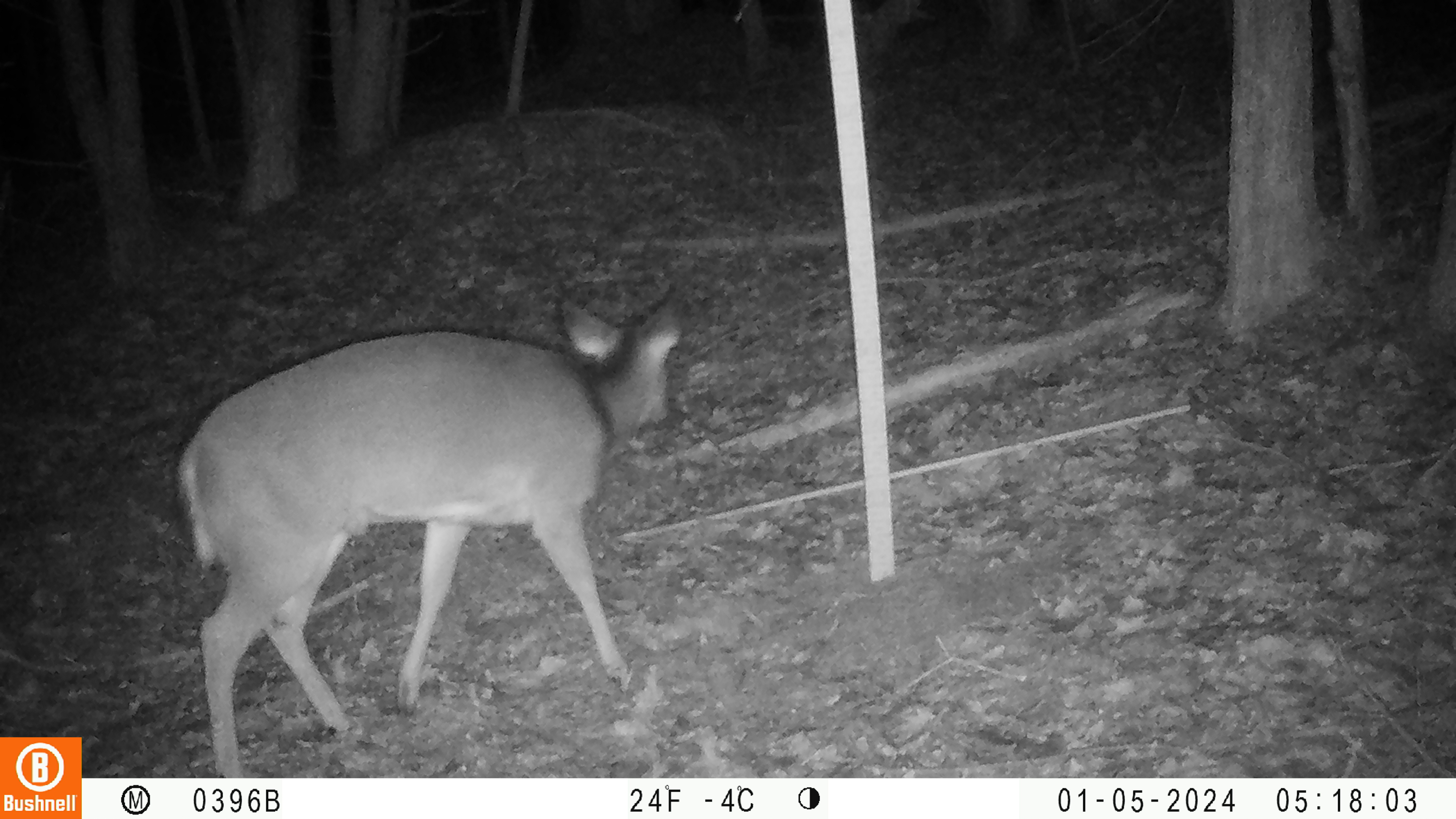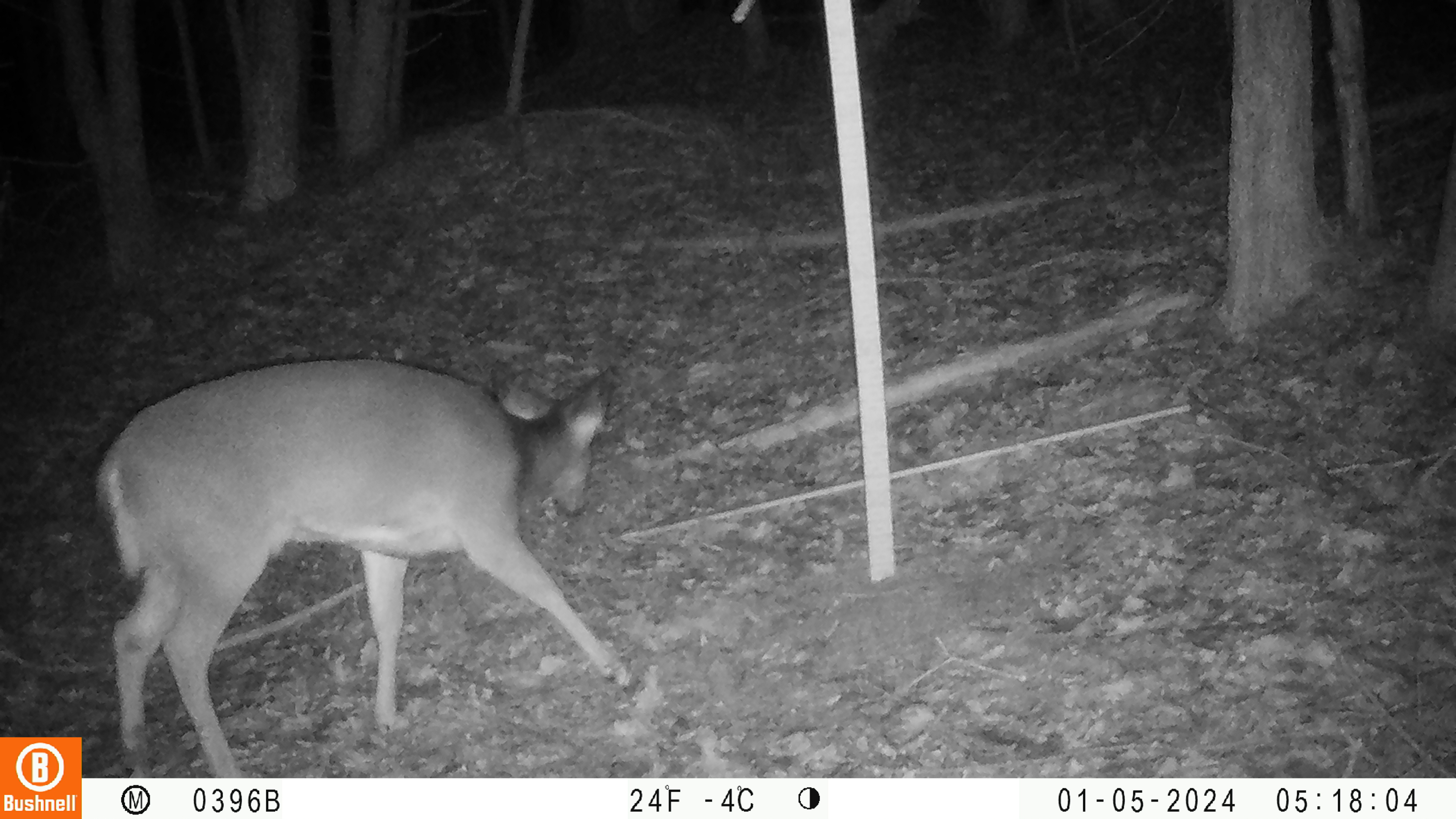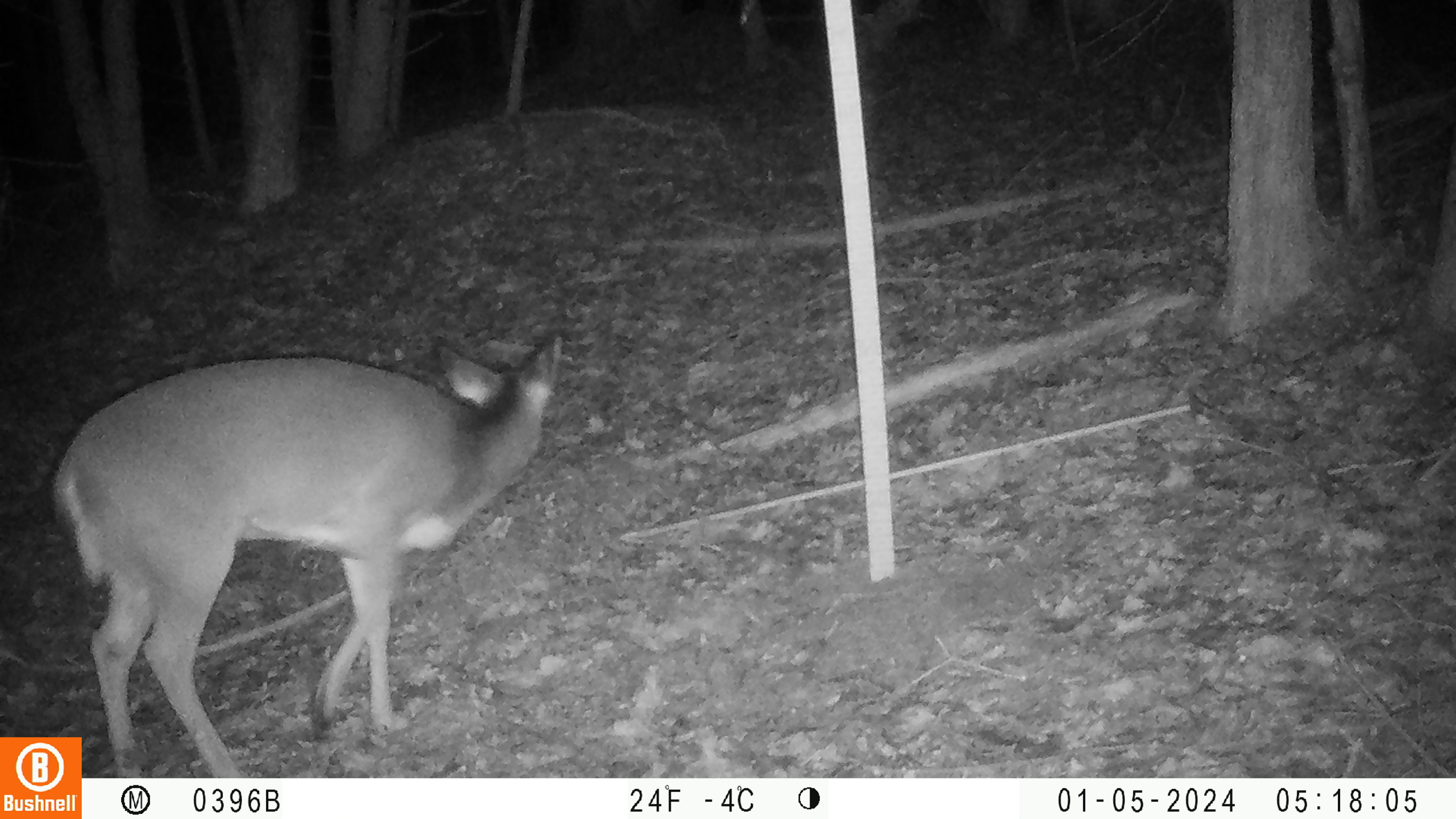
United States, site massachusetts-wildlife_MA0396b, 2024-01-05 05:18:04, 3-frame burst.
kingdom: Animalia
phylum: Chordata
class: Mammalia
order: Artiodactyla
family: Cervidae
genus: Odocoileus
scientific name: Odocoileus virginianus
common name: white-tailed deer